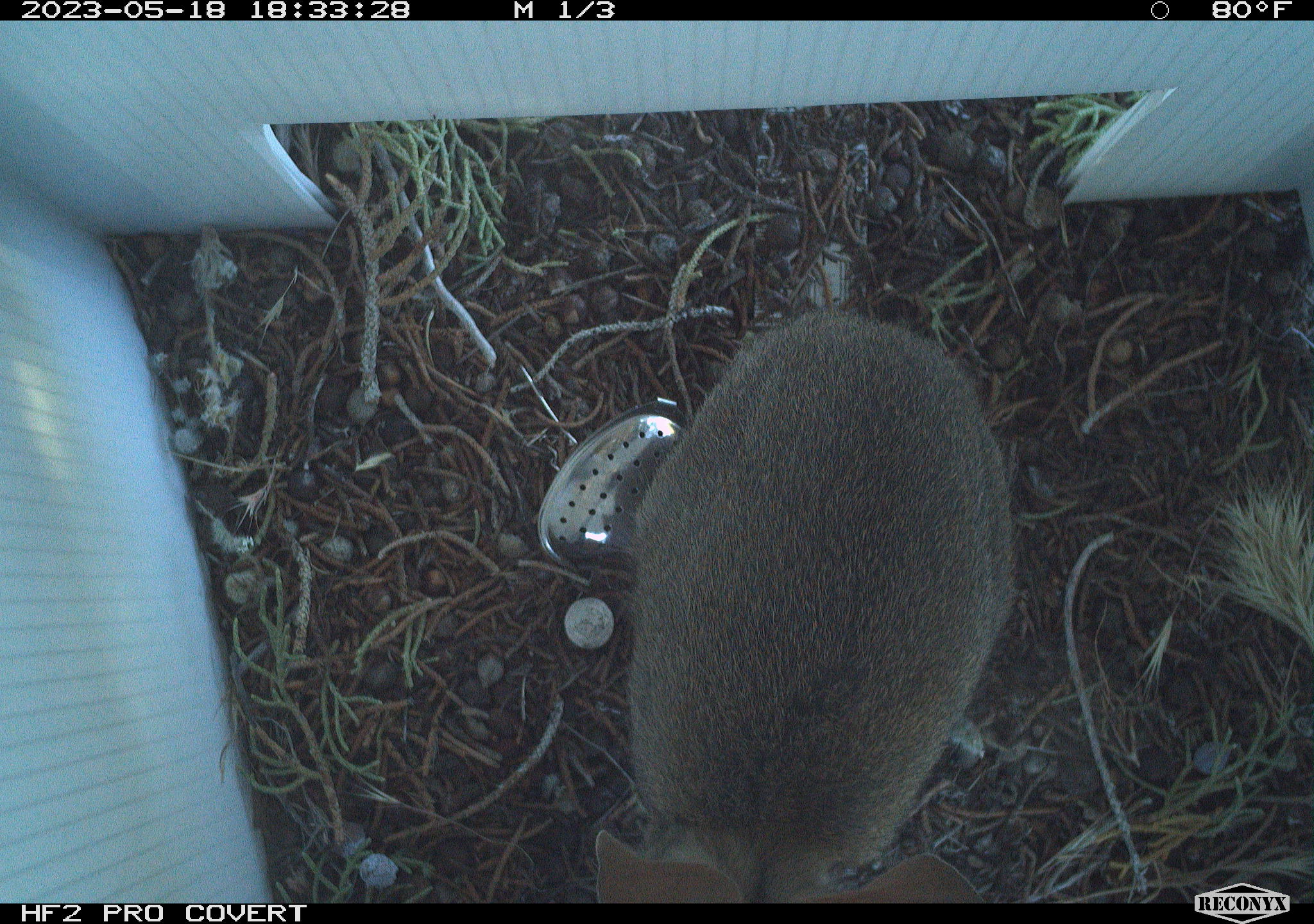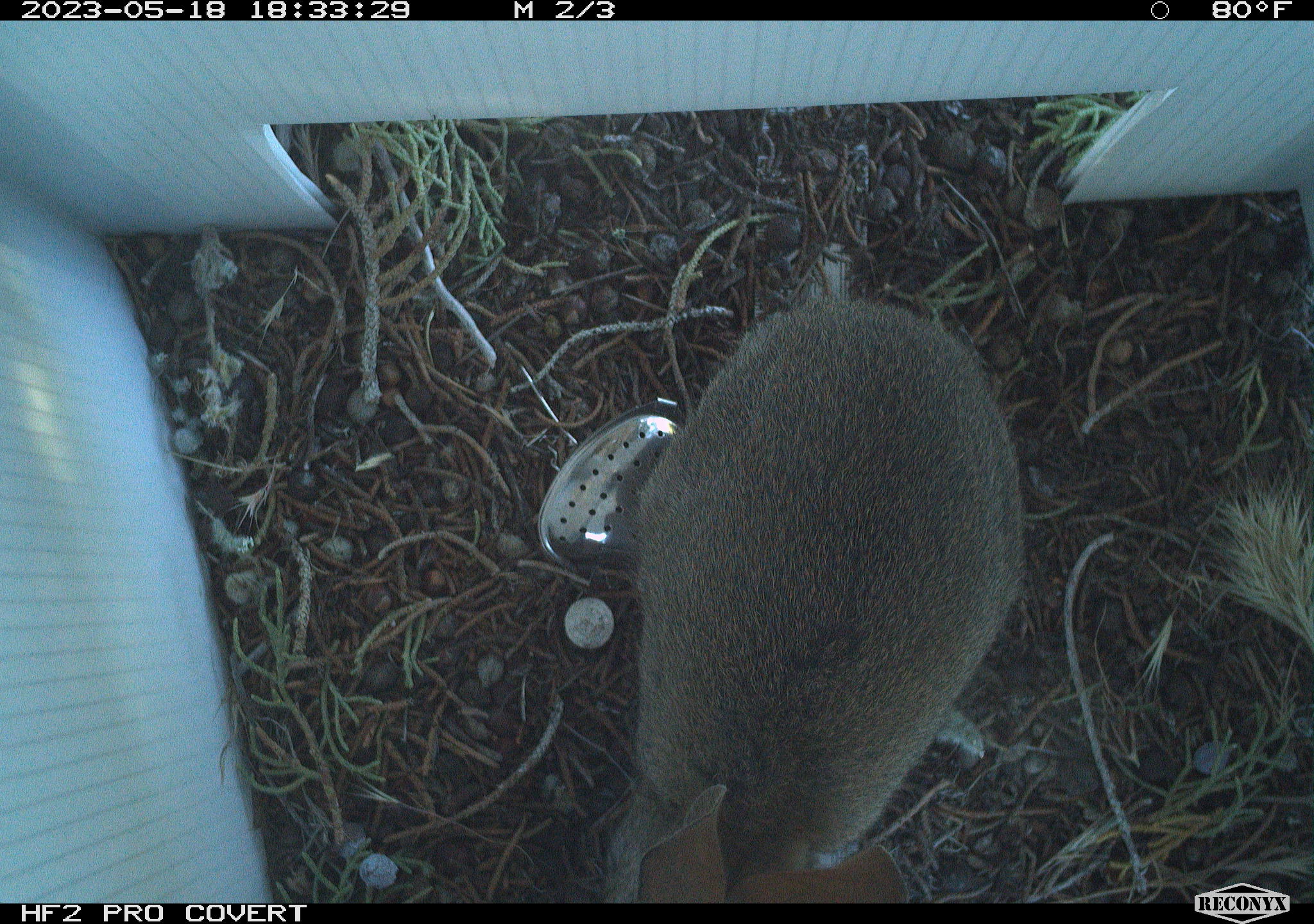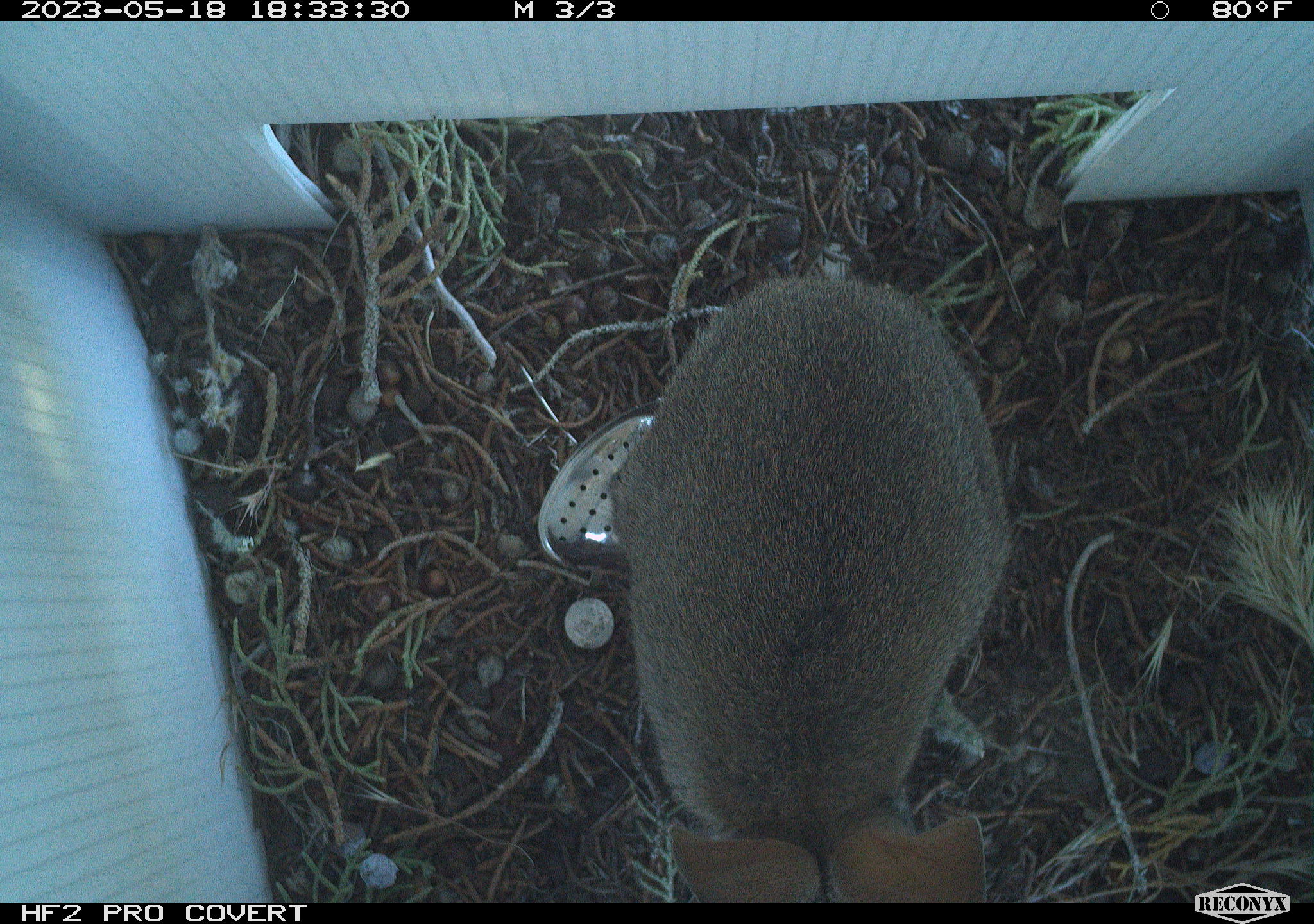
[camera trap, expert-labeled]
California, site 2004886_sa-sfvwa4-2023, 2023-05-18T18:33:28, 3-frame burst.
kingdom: Animalia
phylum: Chordata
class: Mammalia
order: Lagomorpha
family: Leporidae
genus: Sylvilagus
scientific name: Sylvilagus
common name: cottontail rabbits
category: sylvilagus species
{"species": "sylvilagus species (cottontail rabbits) (Sylvilagus)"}